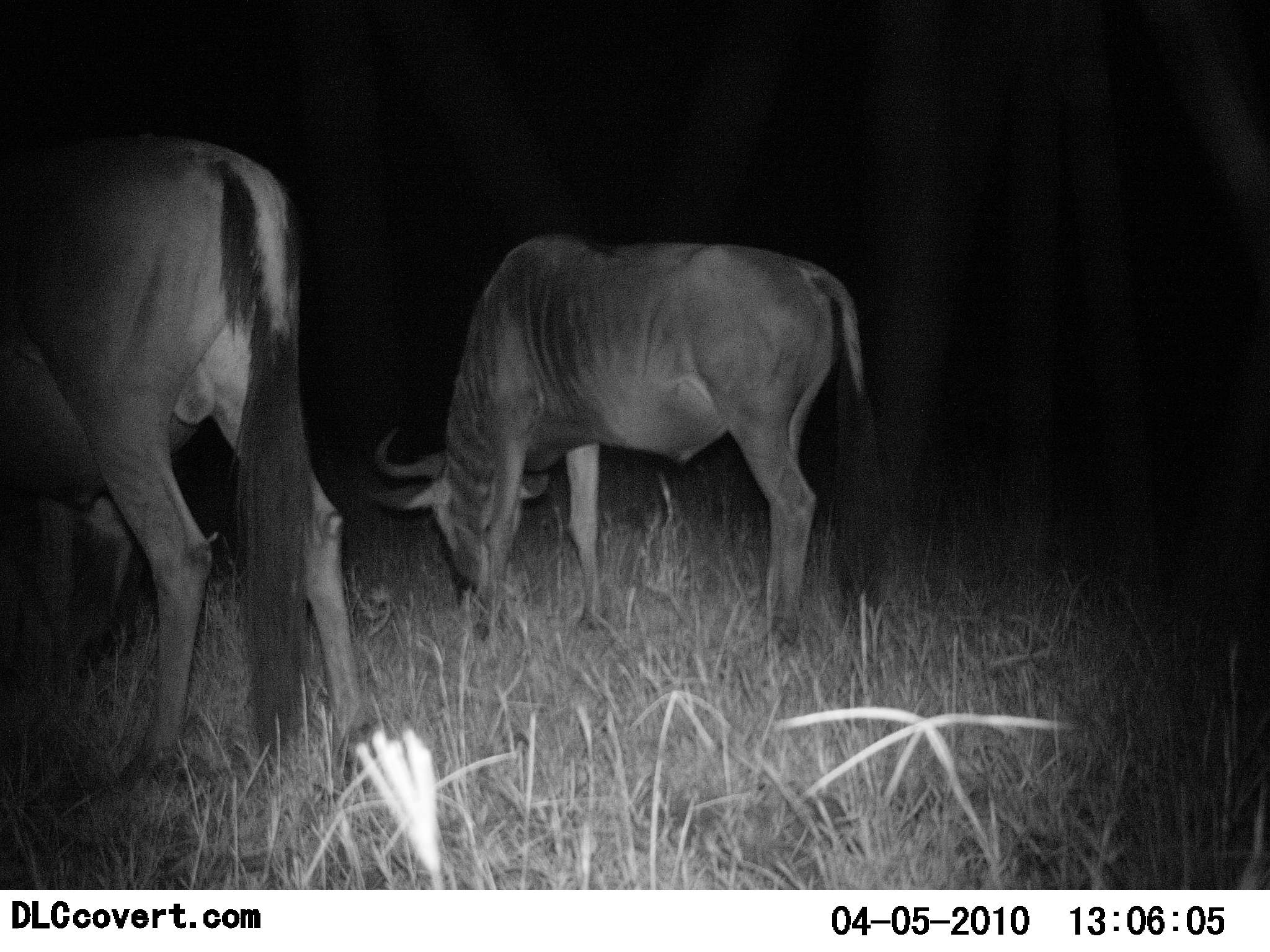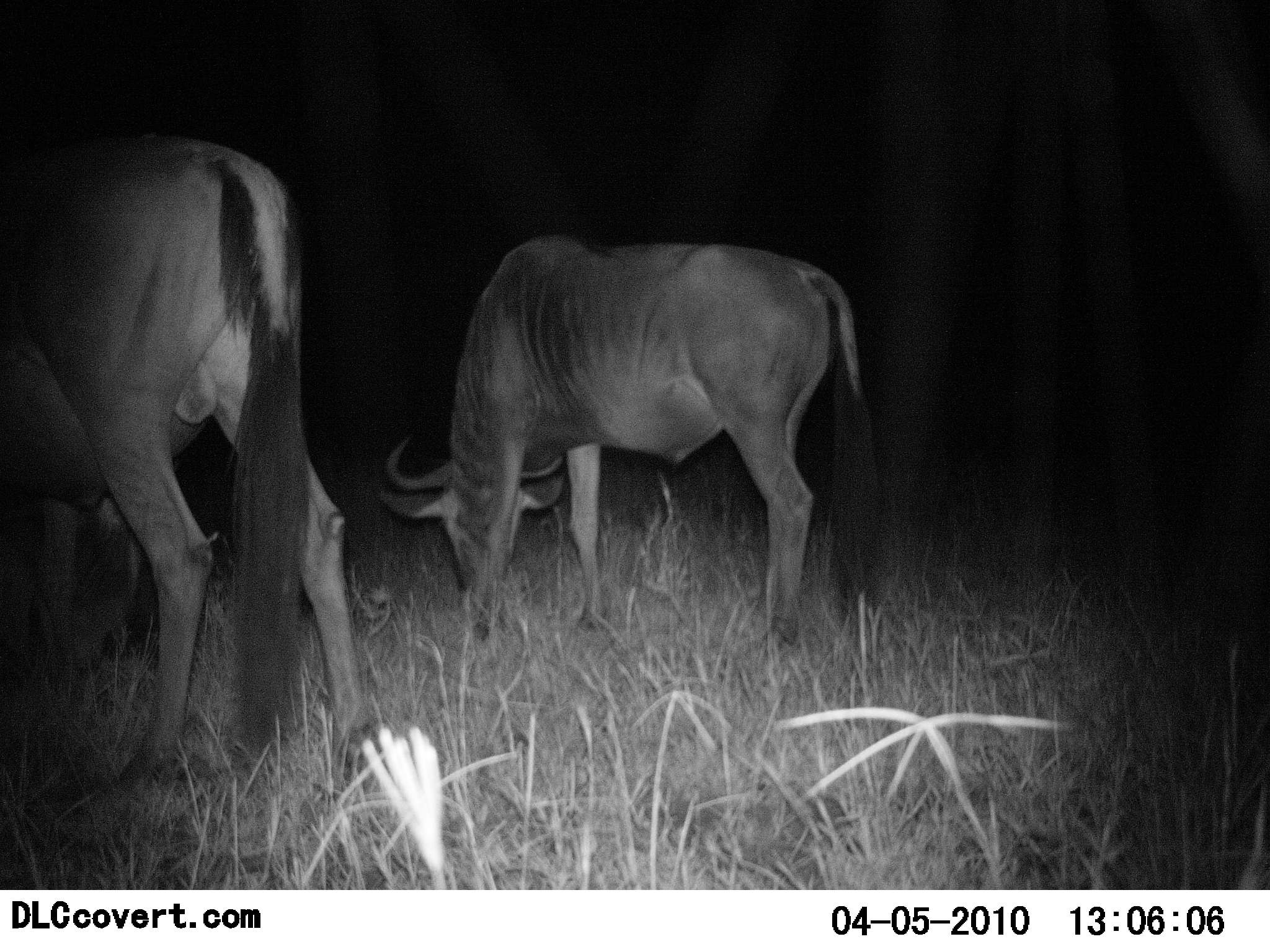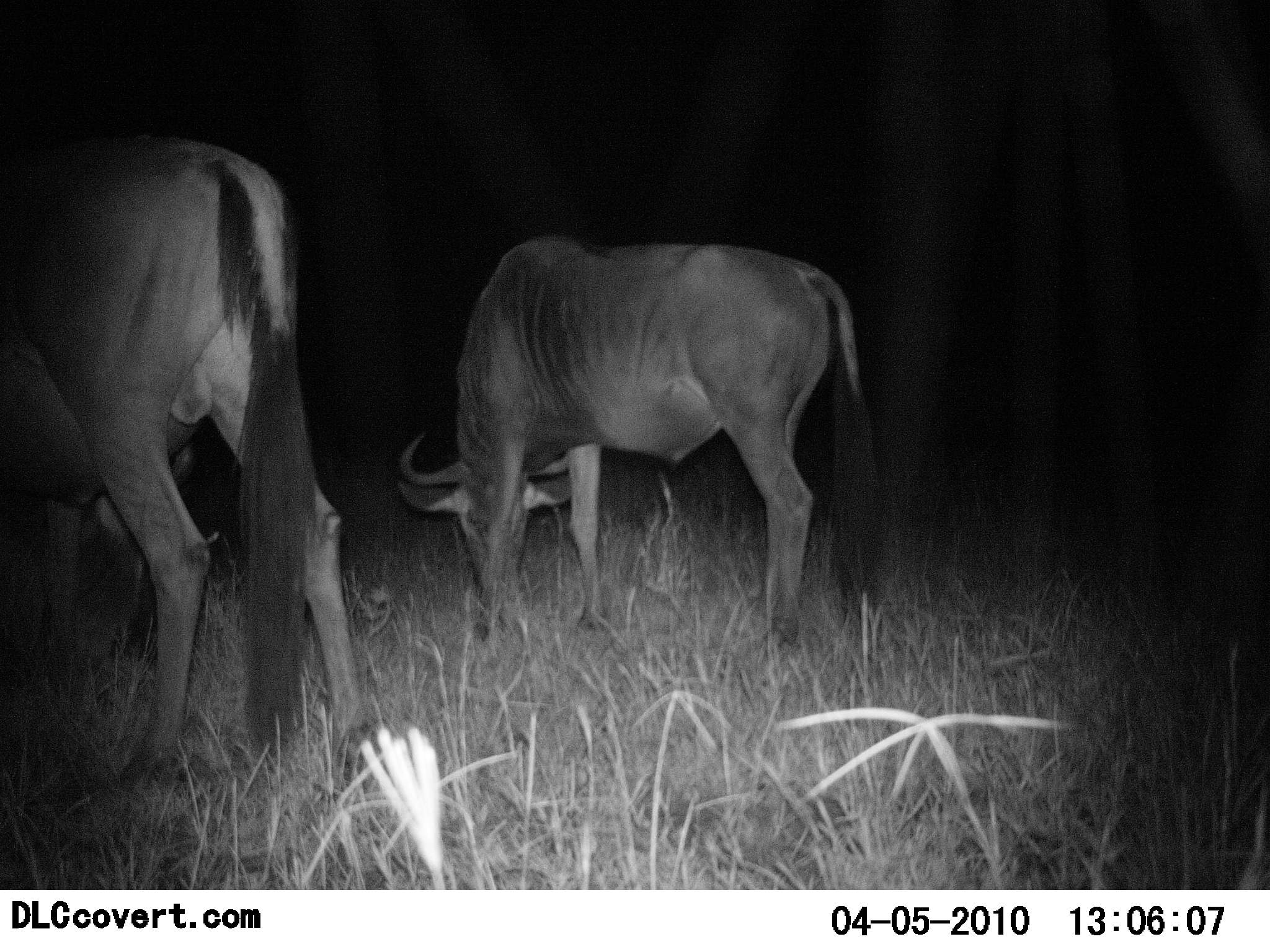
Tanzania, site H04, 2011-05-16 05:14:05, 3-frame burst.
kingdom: Animalia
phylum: Chordata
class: Mammalia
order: Artiodactyla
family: Bovidae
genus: Connochaetes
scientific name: Connochaetes taurinus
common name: blue wildebeest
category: wildebeest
Wildebeest (blue wildebeest) (Connochaetes taurinus), count 2. Behavior (volunteer vote fractions): standing 27%, resting 0%, moving 0%, interacting 0%. Young present (vote fraction): 0%. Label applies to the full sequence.